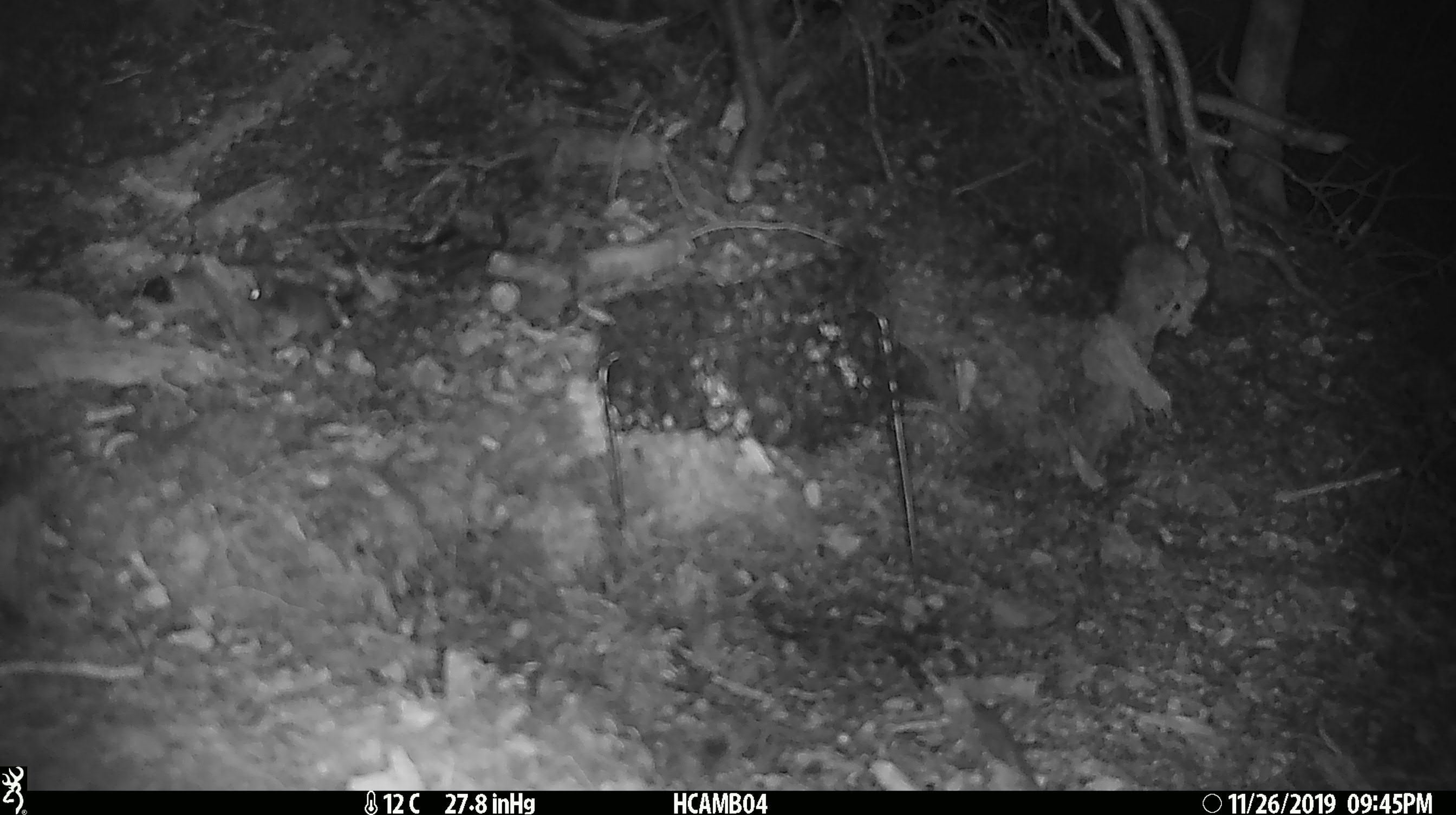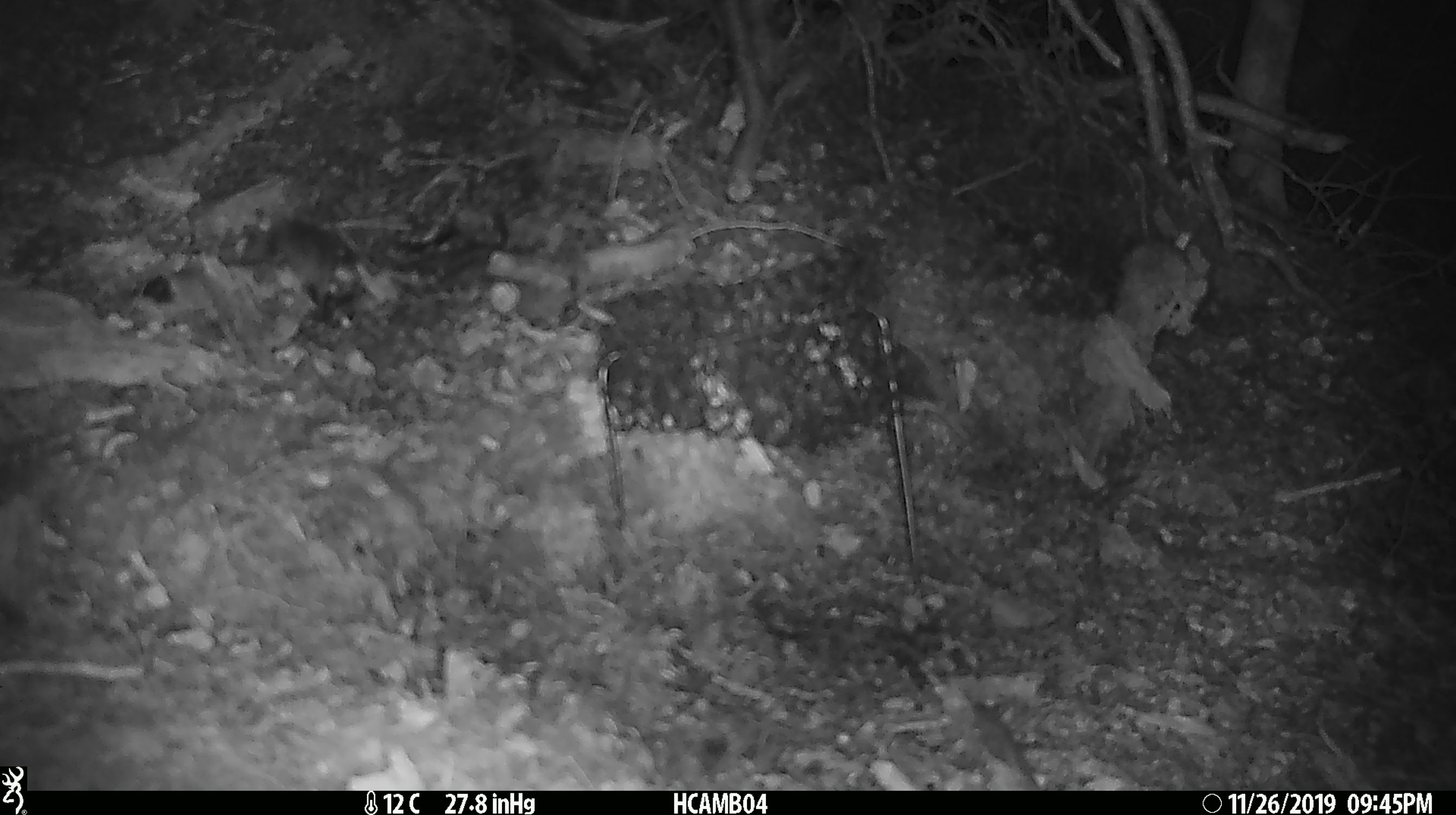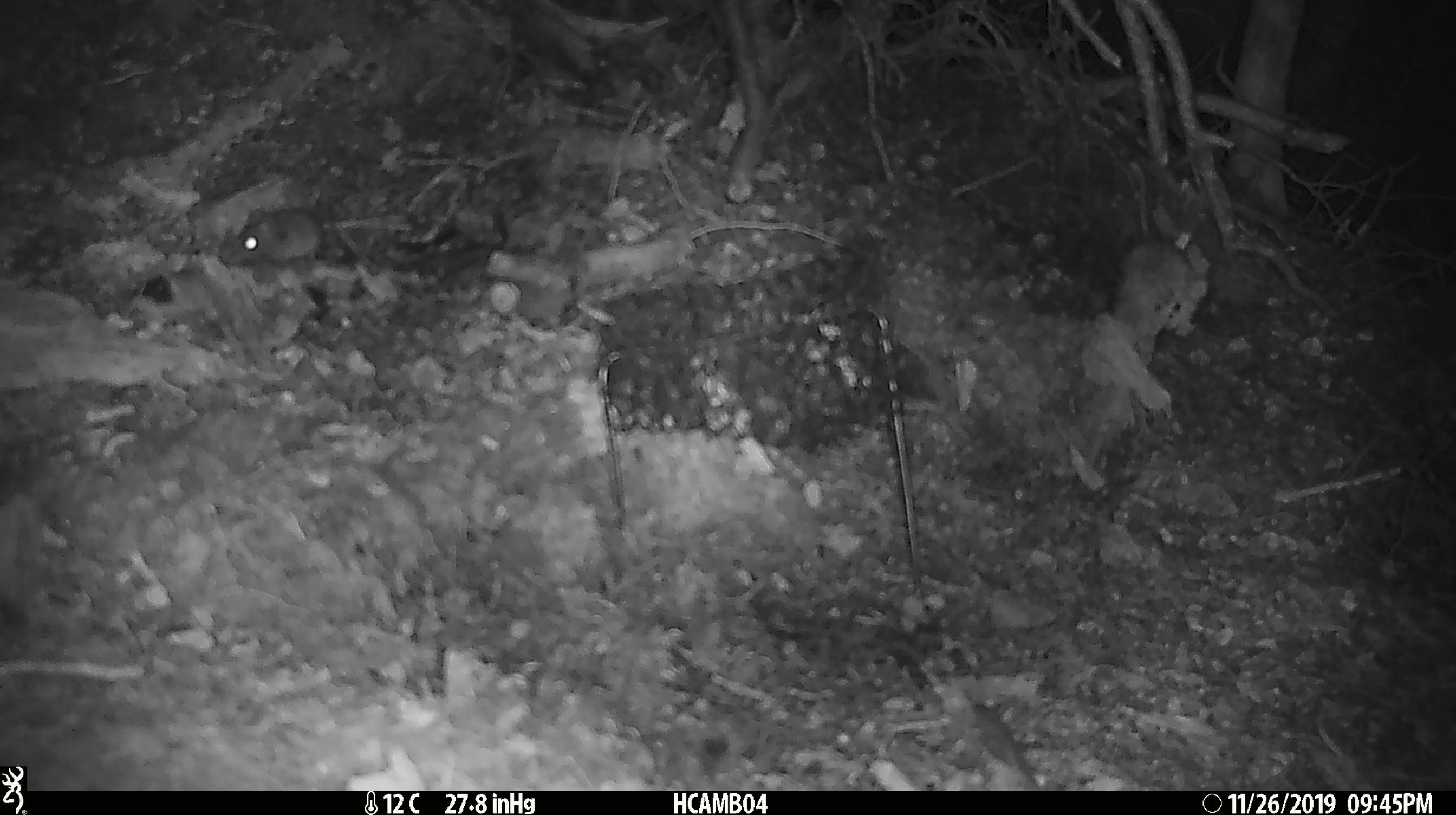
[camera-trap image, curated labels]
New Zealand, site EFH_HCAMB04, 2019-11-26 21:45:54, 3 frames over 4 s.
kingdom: Animalia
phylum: Chordata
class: Mammalia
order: Rodentia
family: Muridae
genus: Mus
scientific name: Mus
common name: mouse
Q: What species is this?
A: Mouse (Mus).